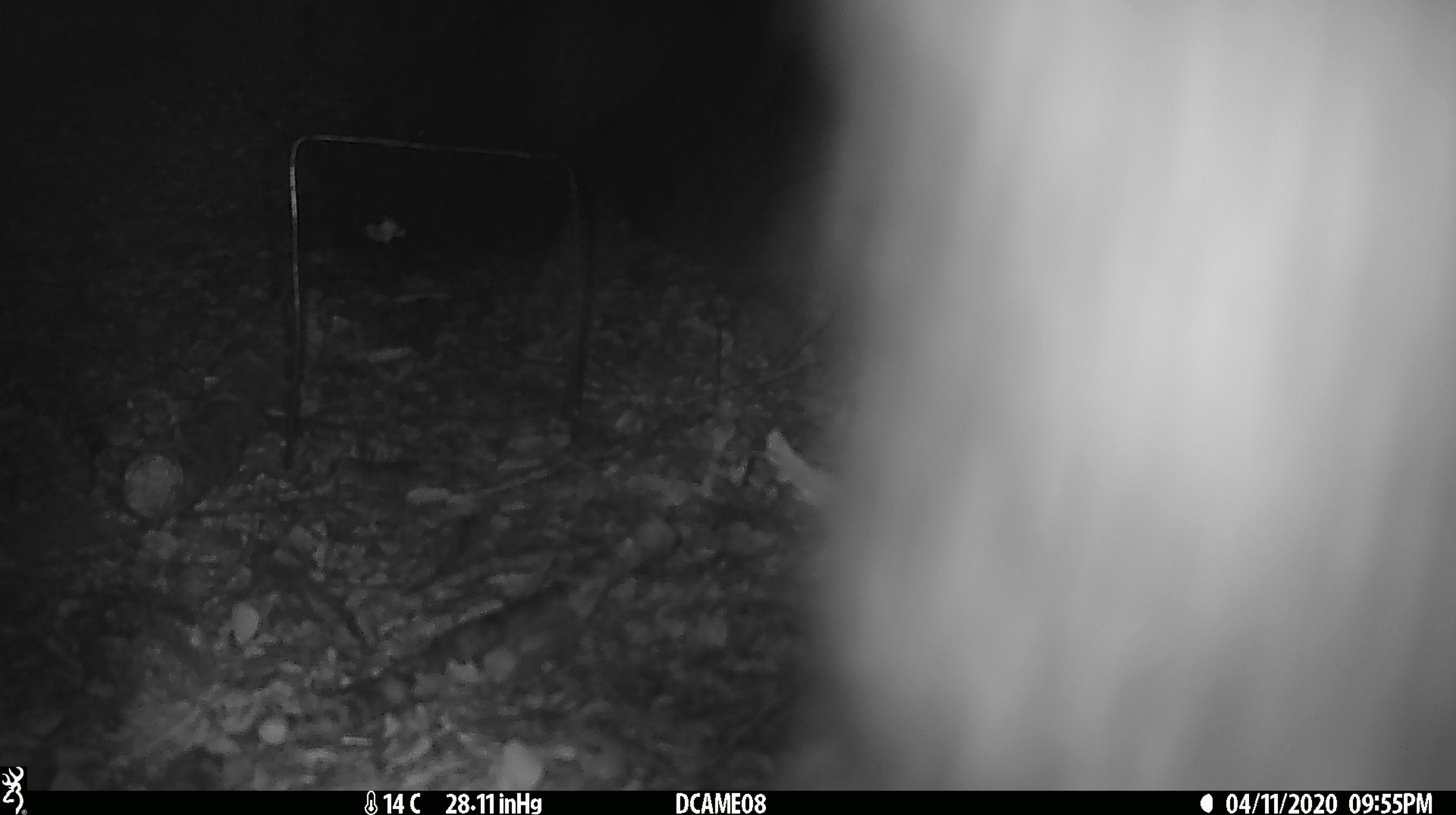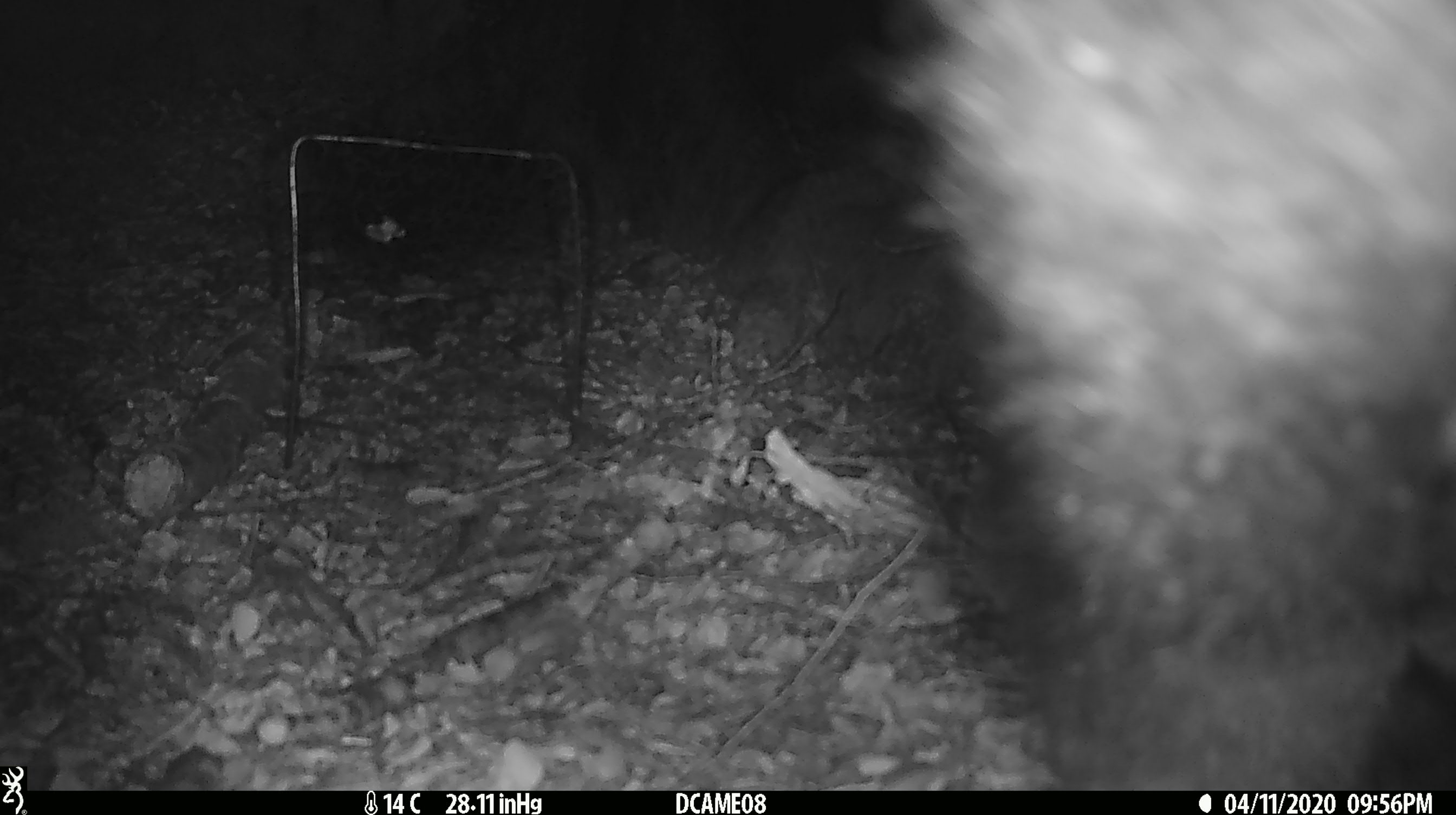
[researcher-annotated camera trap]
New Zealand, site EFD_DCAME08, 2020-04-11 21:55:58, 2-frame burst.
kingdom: Animalia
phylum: Chordata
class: Mammalia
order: Diprotodontia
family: Phalangeridae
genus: Trichosurus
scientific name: Trichosurus vulpecula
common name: common brushtail possum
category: possum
Possum (common brushtail possum) (Trichosurus vulpecula).